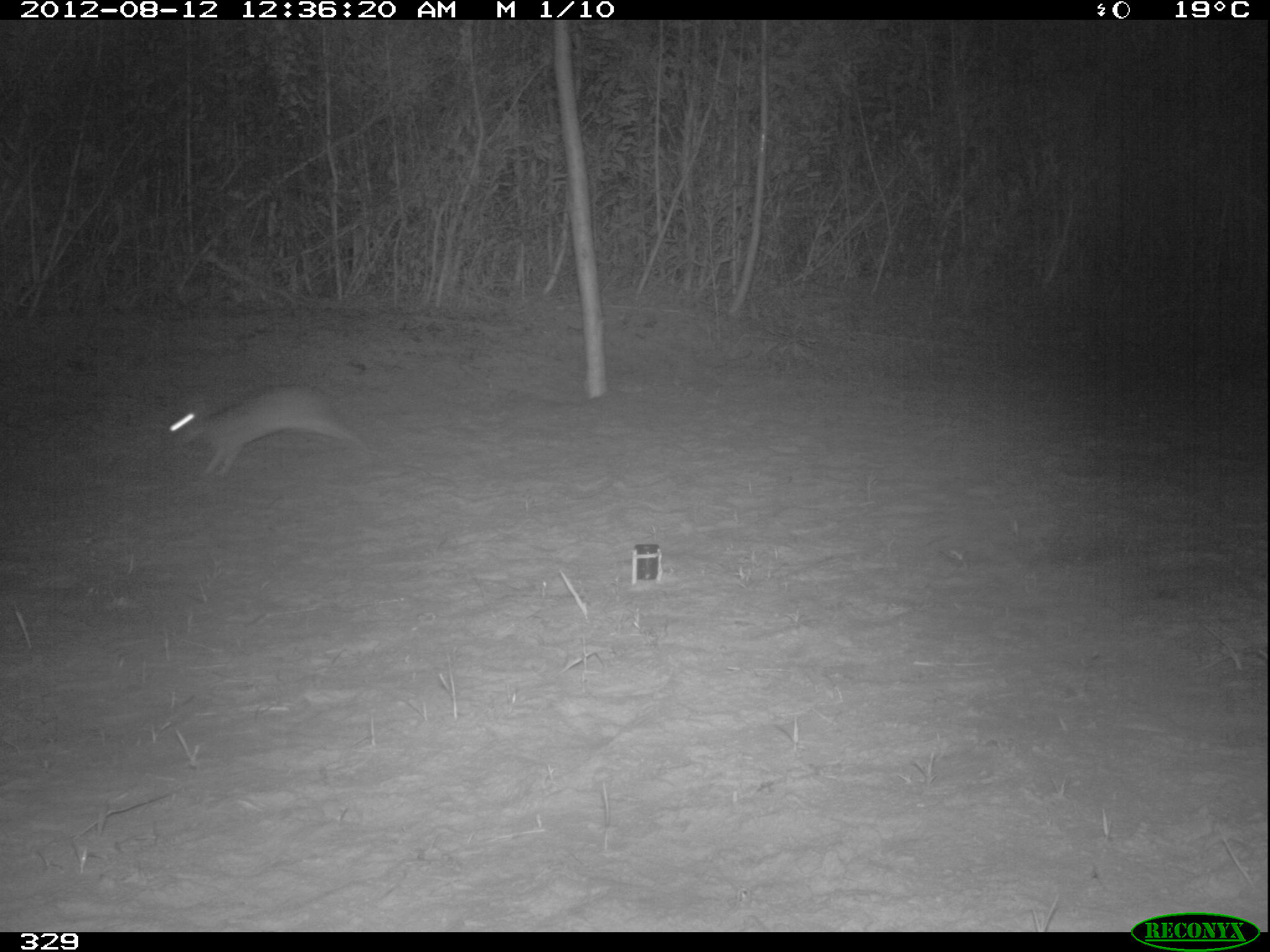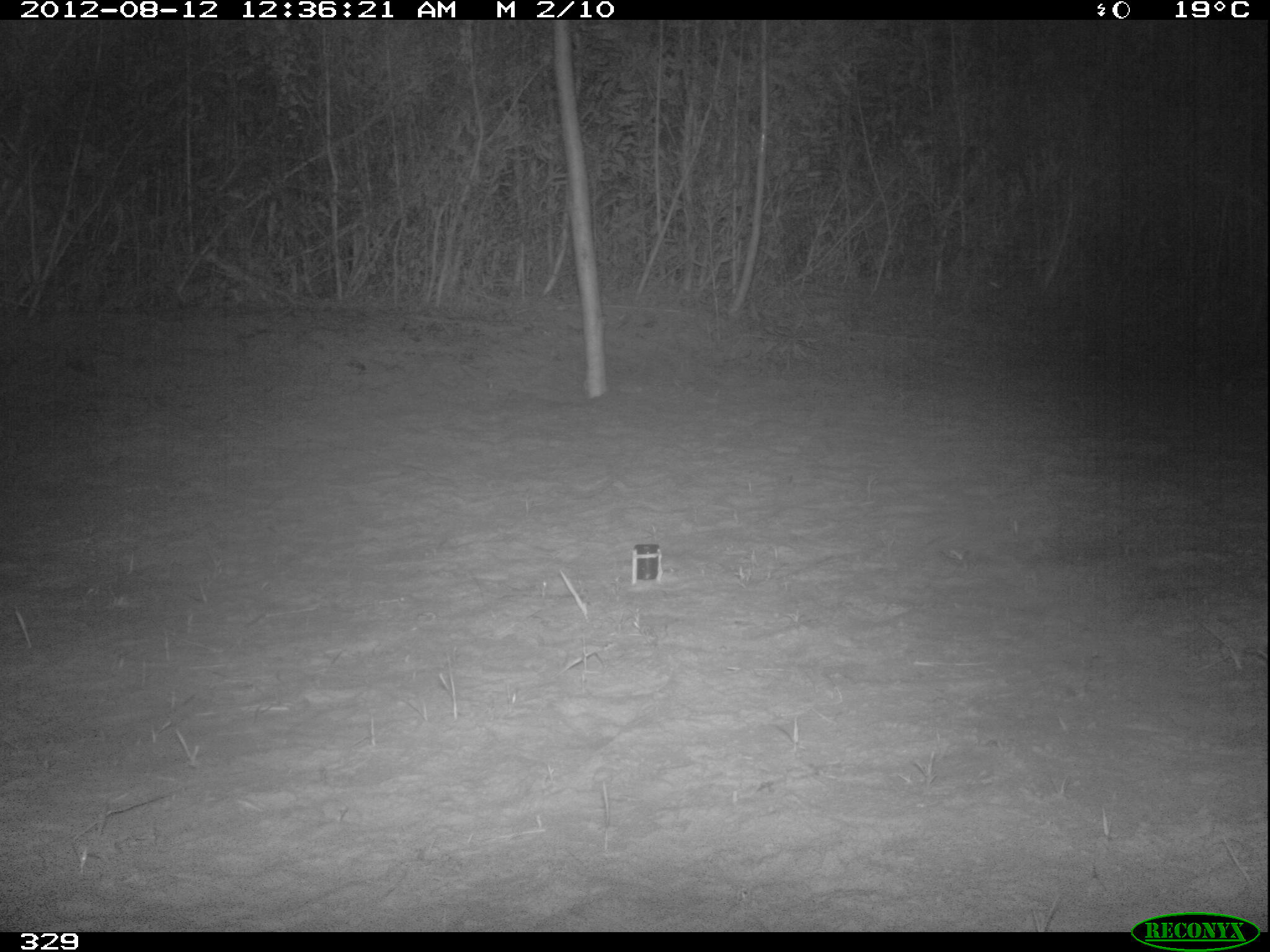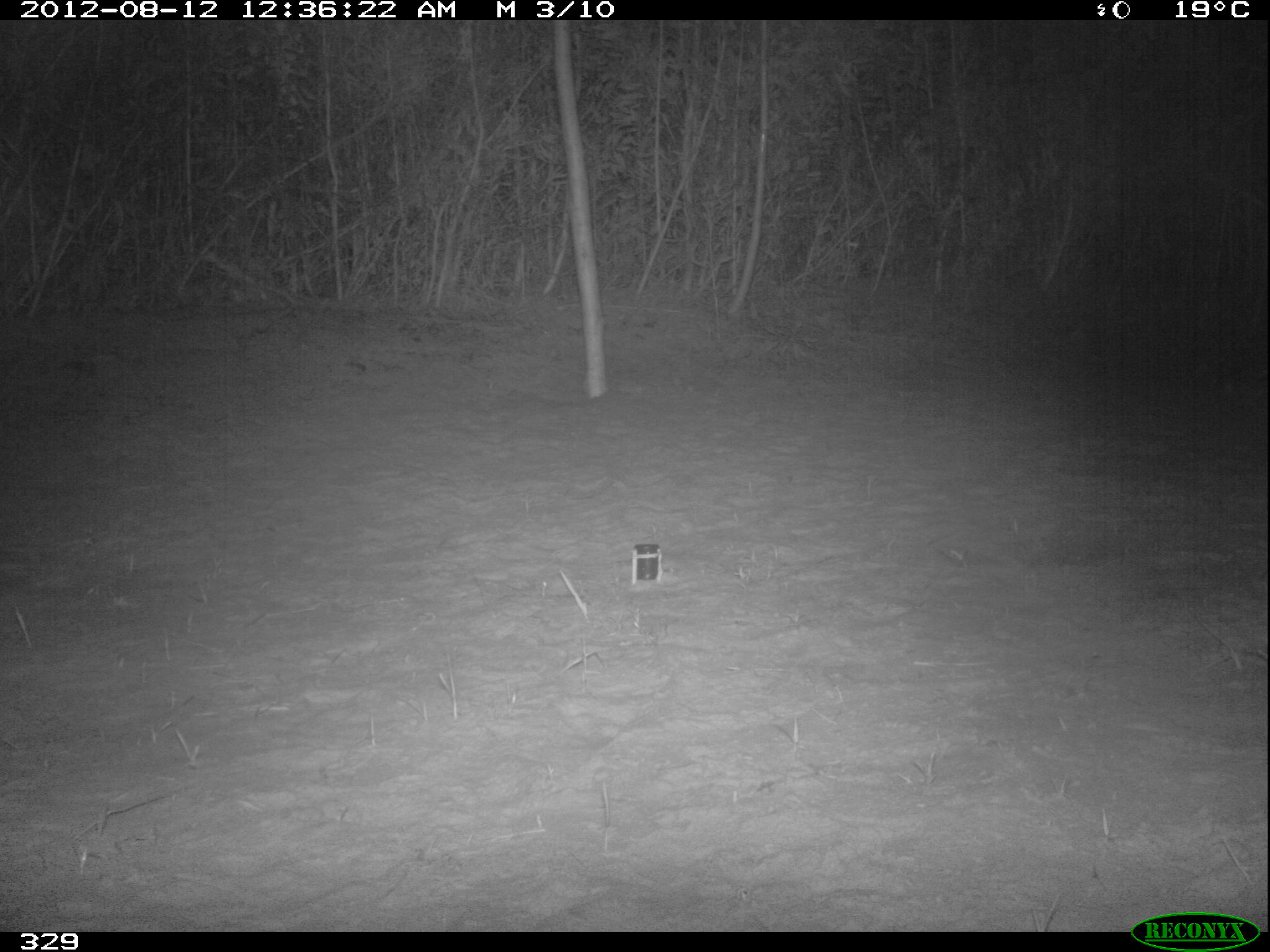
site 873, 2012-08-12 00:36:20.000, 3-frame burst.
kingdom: Animalia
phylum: Chordata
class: Mammalia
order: Lagomorpha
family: Leporidae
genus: Sylvilagus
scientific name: Sylvilagus brasiliensis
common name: tapeti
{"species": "Sylvilagus brasiliensis (tapeti)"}